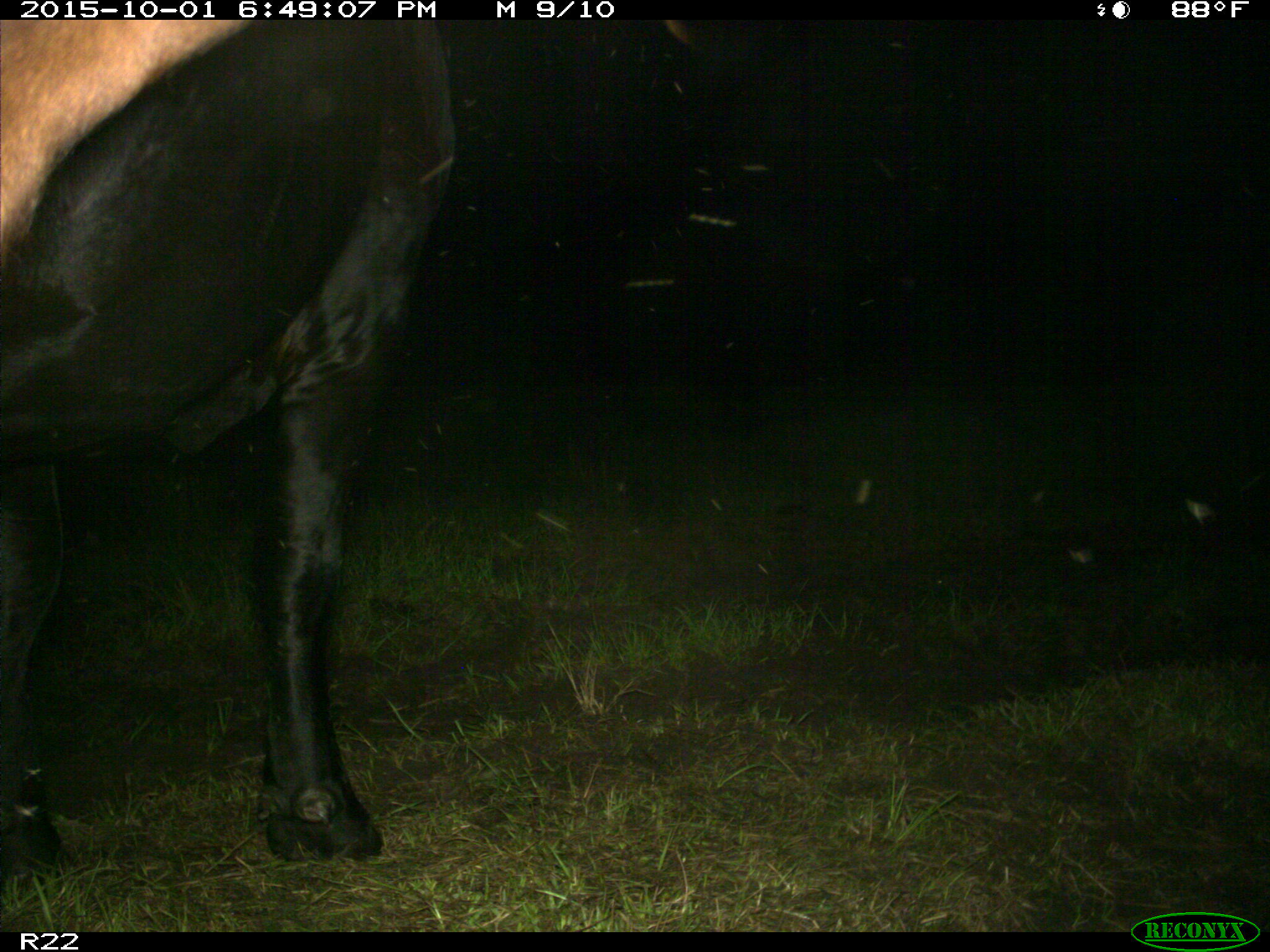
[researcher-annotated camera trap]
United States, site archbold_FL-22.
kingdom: Animalia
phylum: Chordata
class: Mammalia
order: Artiodactyla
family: Bovidae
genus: Bos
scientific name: Bos taurus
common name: domestic cow